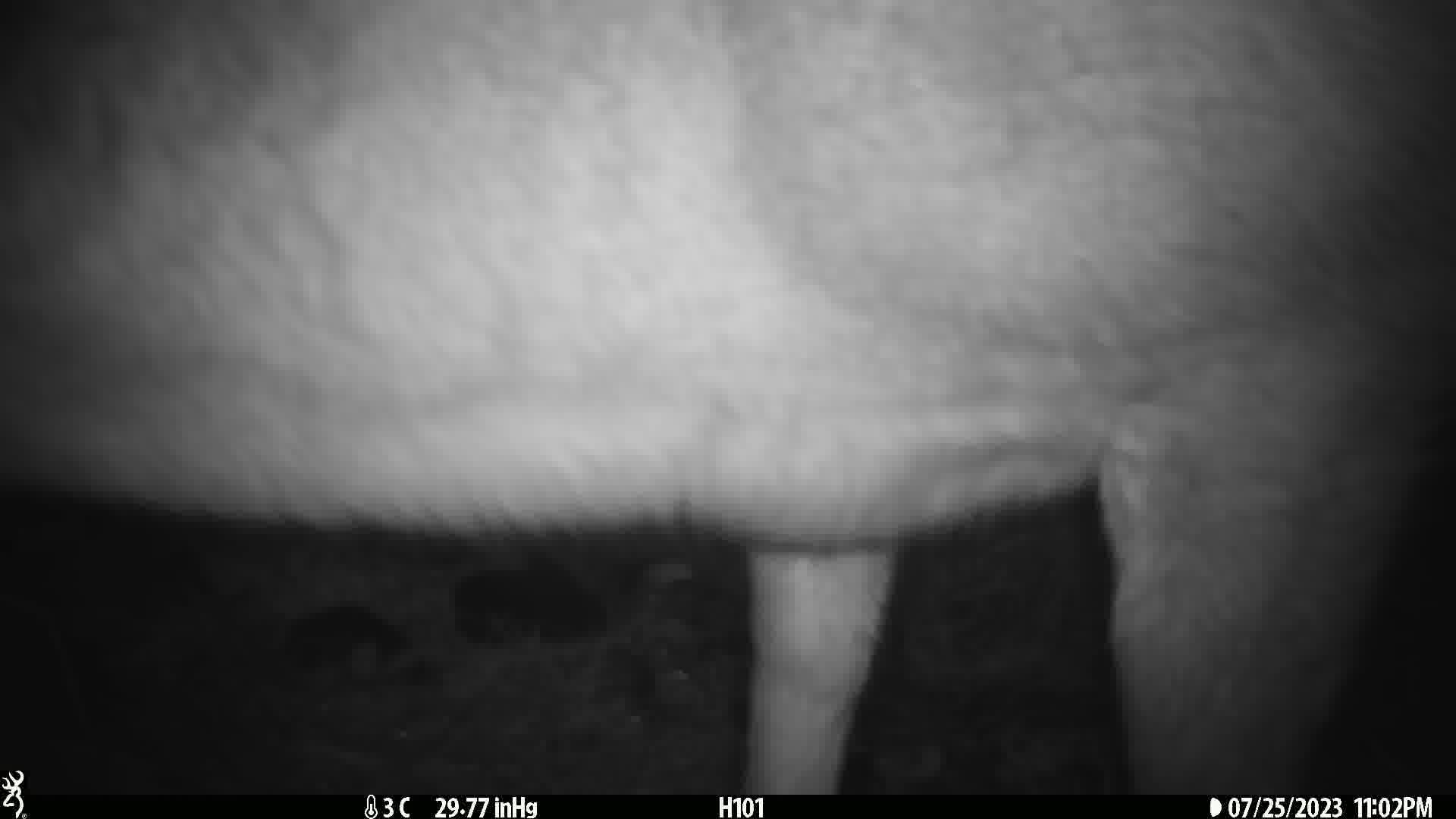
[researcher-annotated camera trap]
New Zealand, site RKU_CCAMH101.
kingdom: Animalia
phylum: Chordata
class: Mammalia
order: Artiodactyla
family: Cervidae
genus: Odocoileus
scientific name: Odocoileus virginianus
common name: white-tailed deer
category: white tailed deer